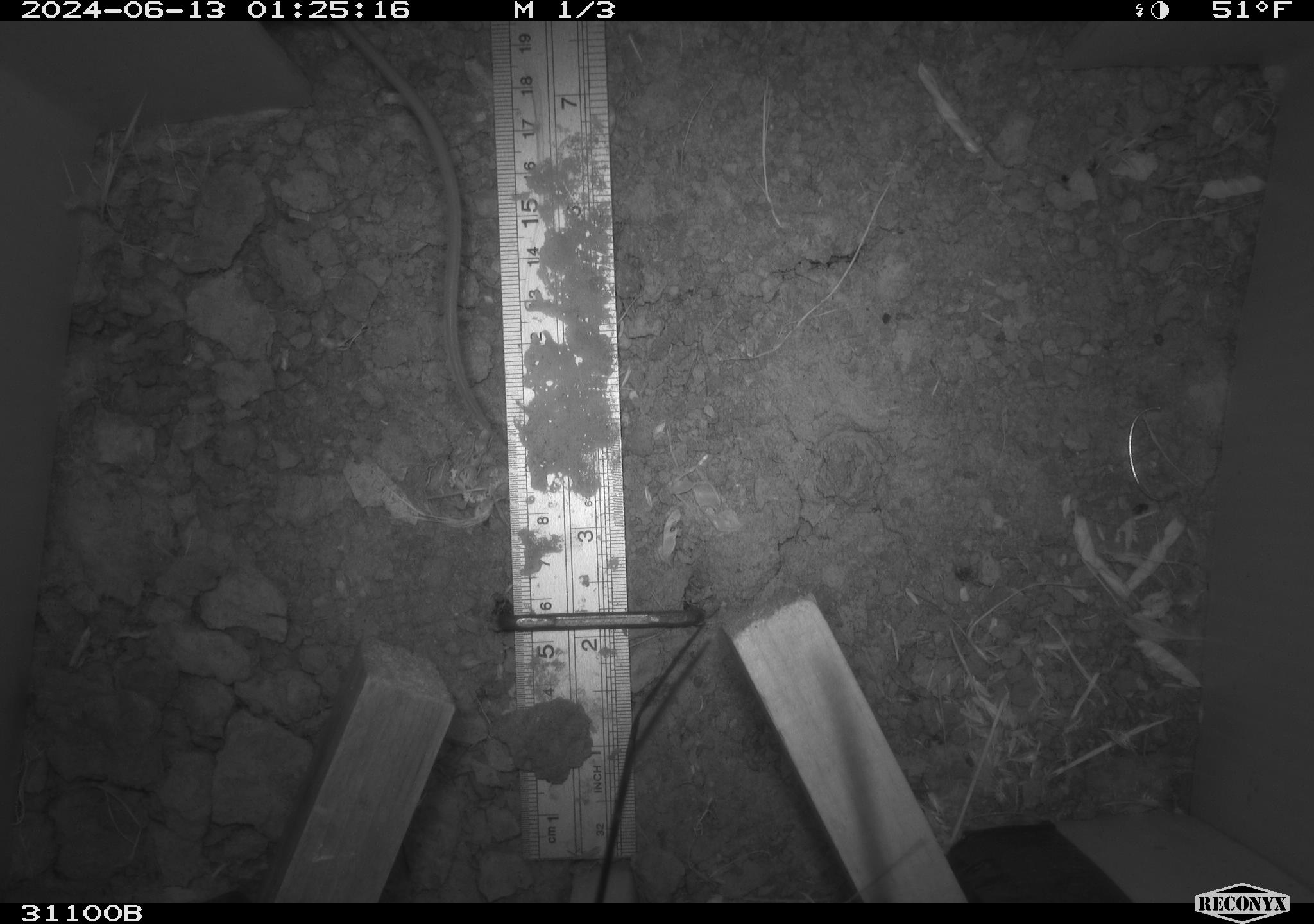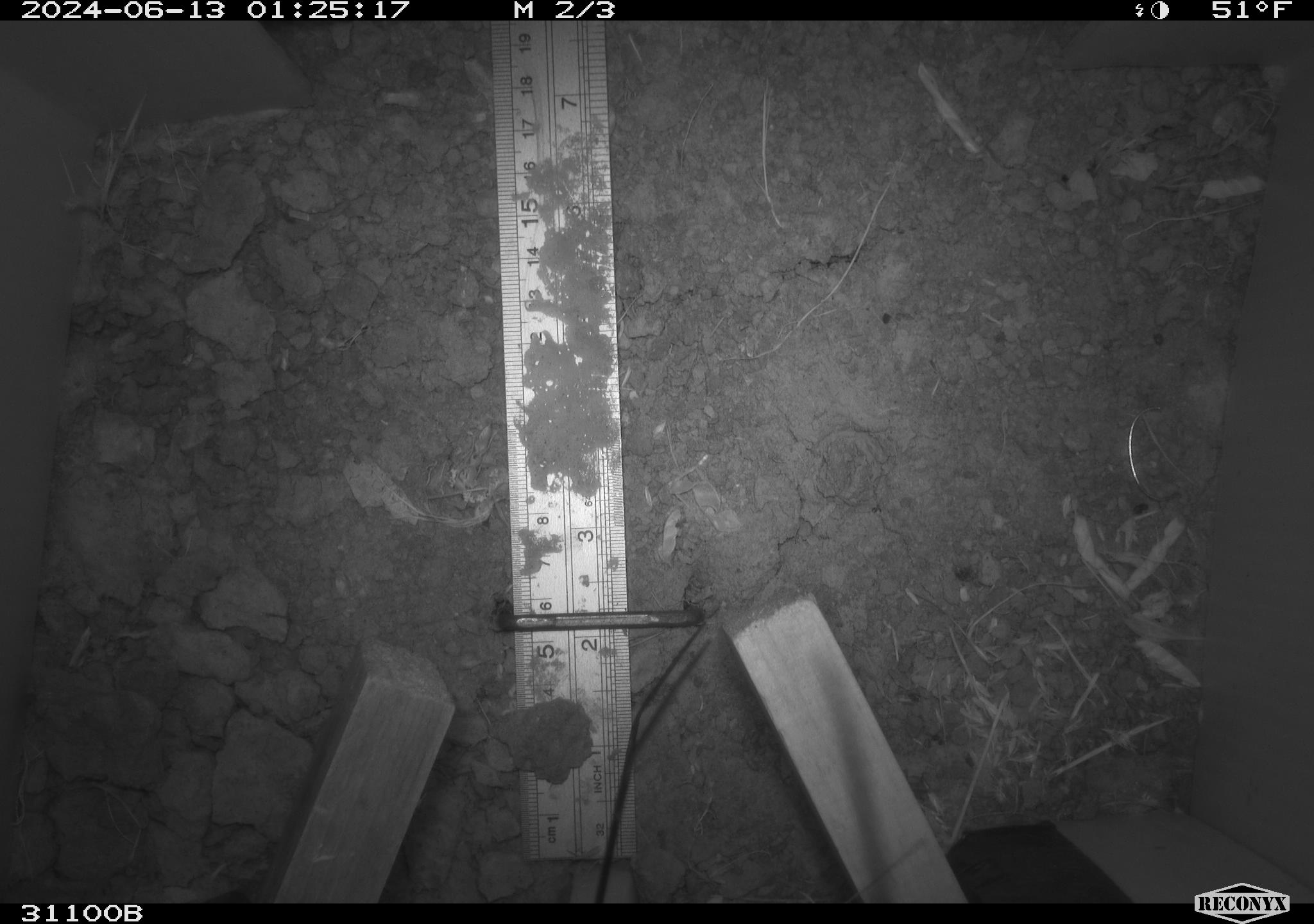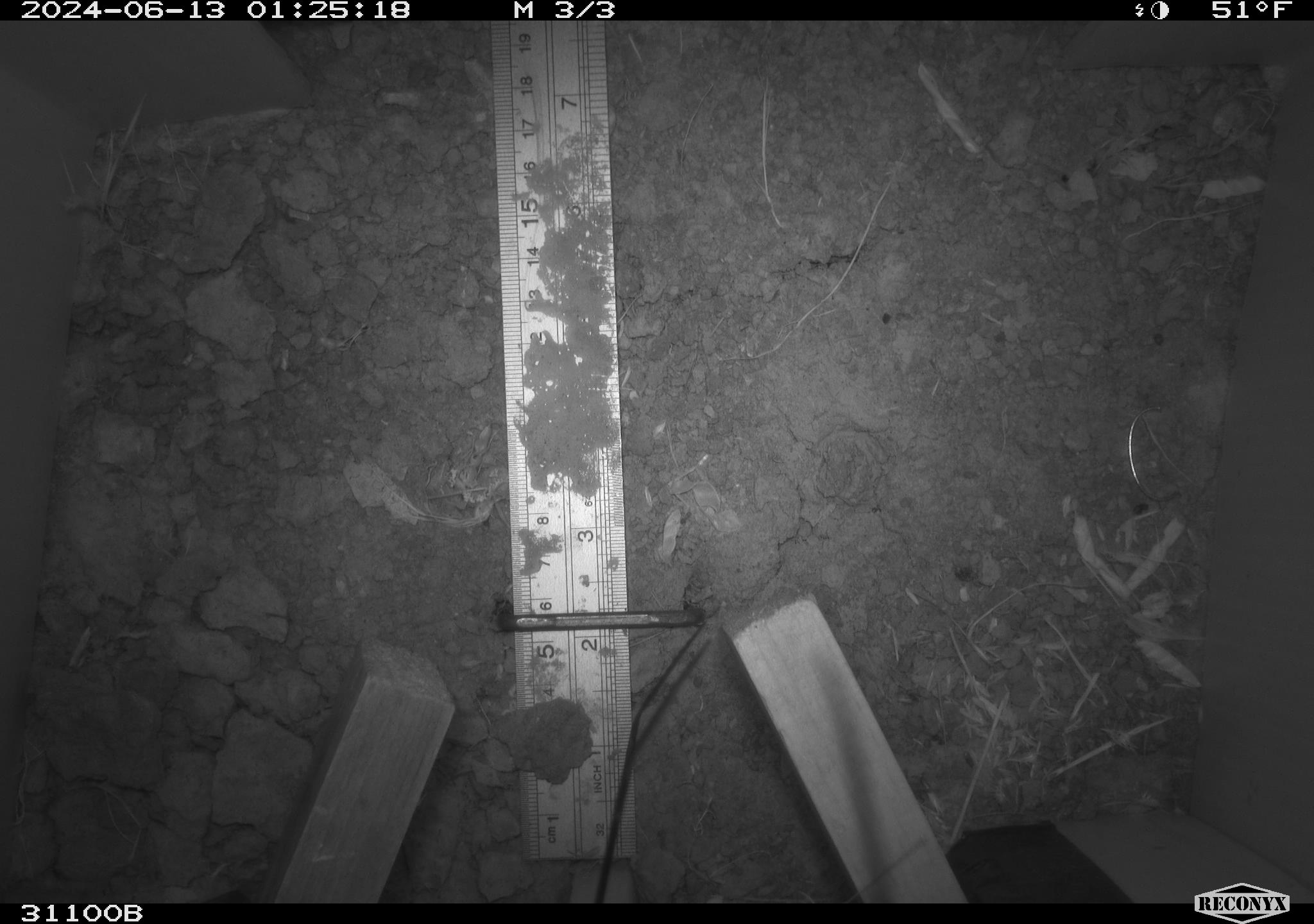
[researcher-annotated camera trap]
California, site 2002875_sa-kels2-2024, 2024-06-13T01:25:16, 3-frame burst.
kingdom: Animalia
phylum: Chordata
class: Mammalia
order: Rodentia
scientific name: Rodentia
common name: rodent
Rodent (Rodentia).